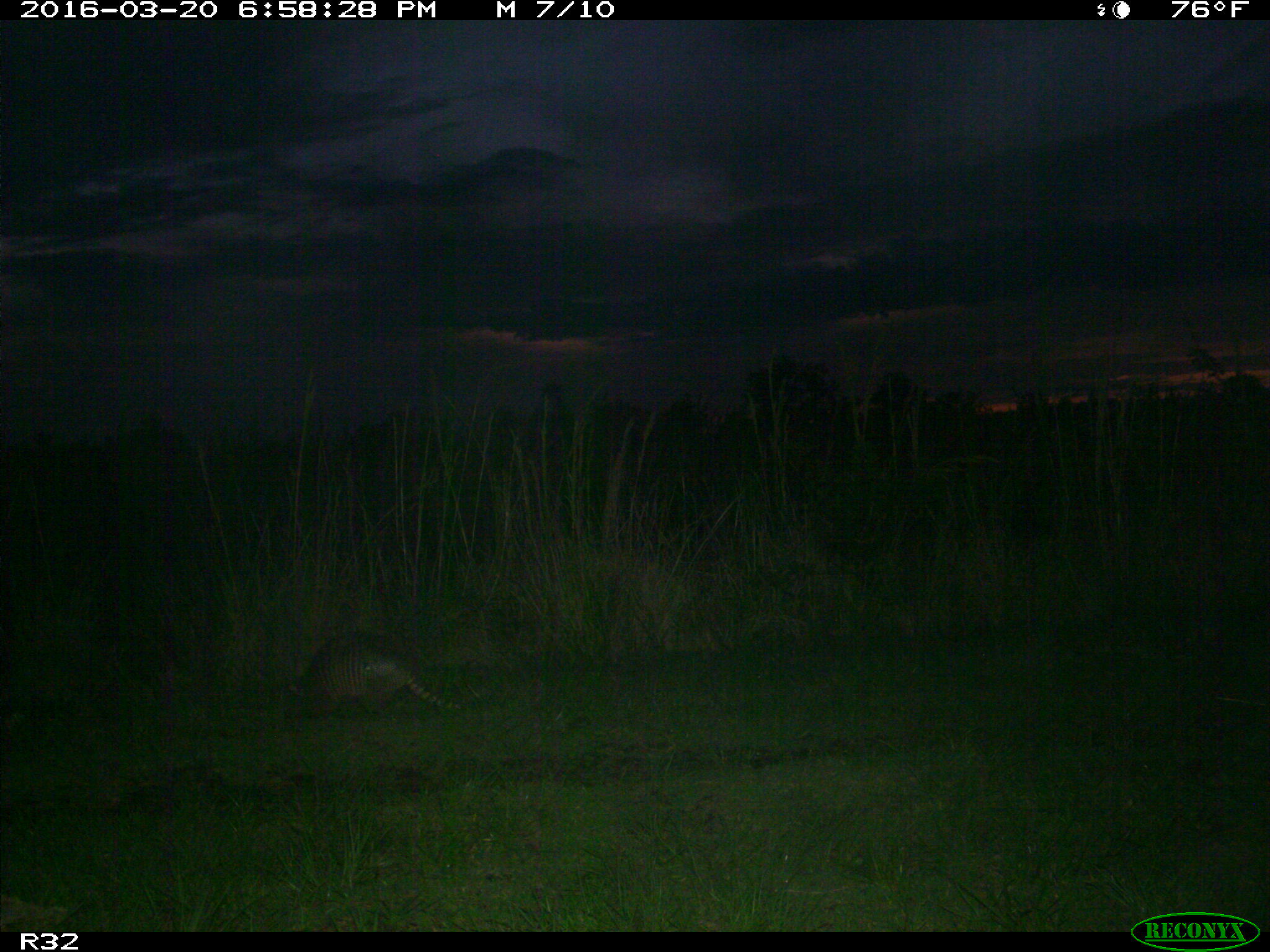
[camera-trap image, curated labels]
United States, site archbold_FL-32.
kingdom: Animalia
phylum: Chordata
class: Mammalia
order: Cingulata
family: Dasypodidae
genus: Dasypus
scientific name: Dasypus novemcinctus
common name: nine-banded armadillo